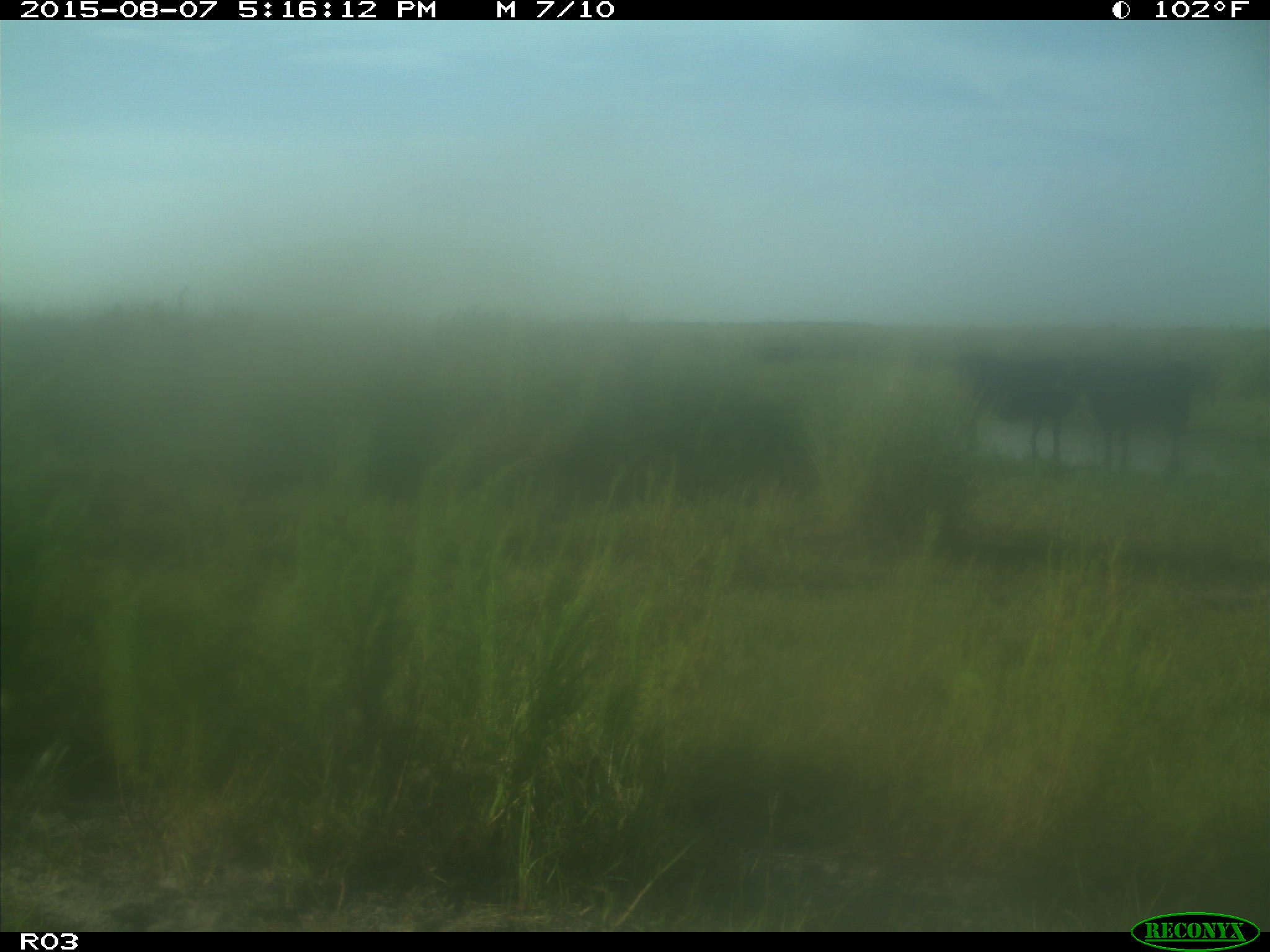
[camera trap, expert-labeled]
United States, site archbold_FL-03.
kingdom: Animalia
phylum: Chordata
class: Mammalia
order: Artiodactyla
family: Bovidae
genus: Bos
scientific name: Bos taurus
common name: domestic cow